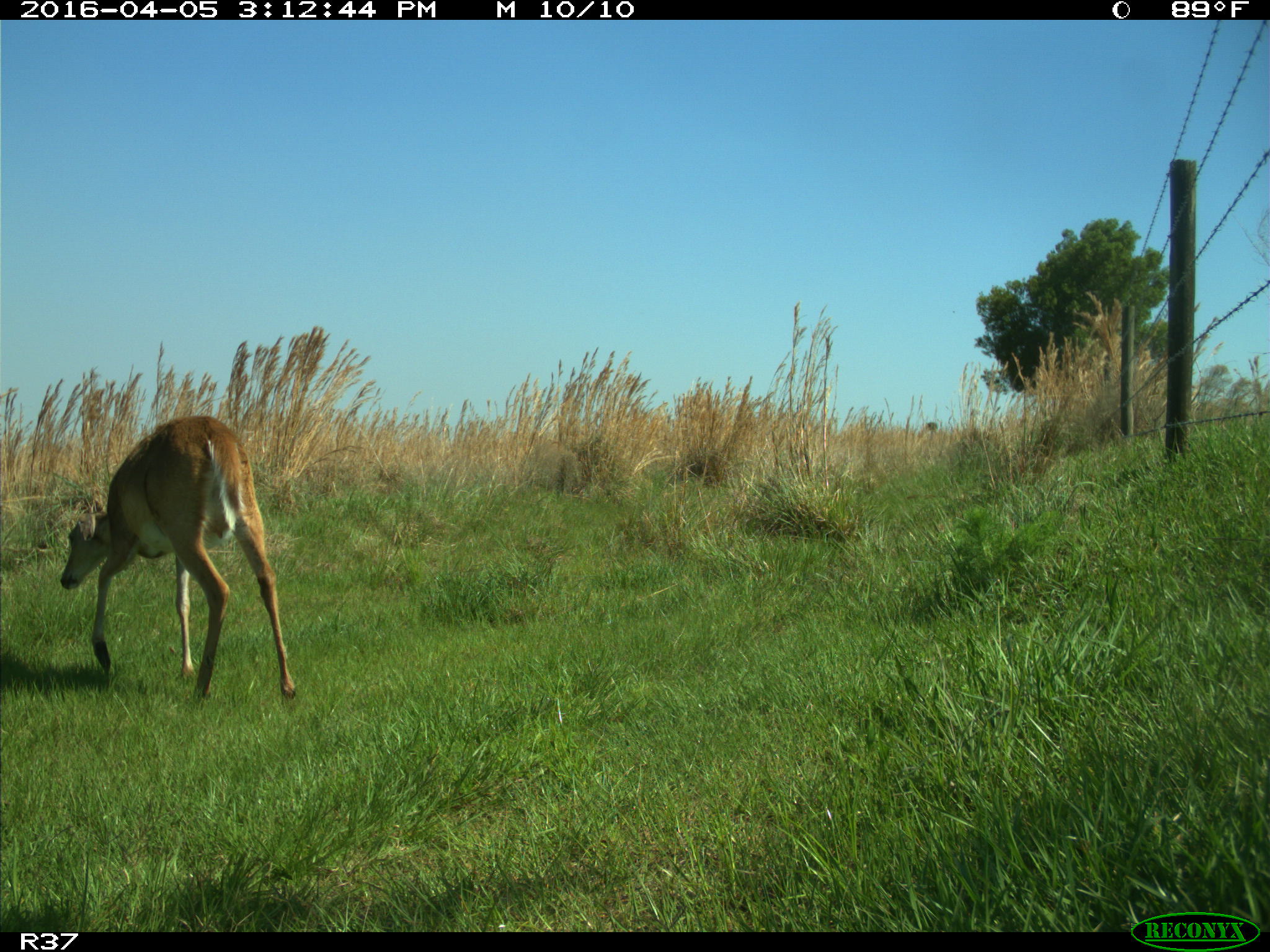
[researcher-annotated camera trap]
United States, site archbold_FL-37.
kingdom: Animalia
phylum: Chordata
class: Mammalia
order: Artiodactyla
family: Cervidae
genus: Odocoileus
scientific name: Odocoileus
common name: deer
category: unidentified deer